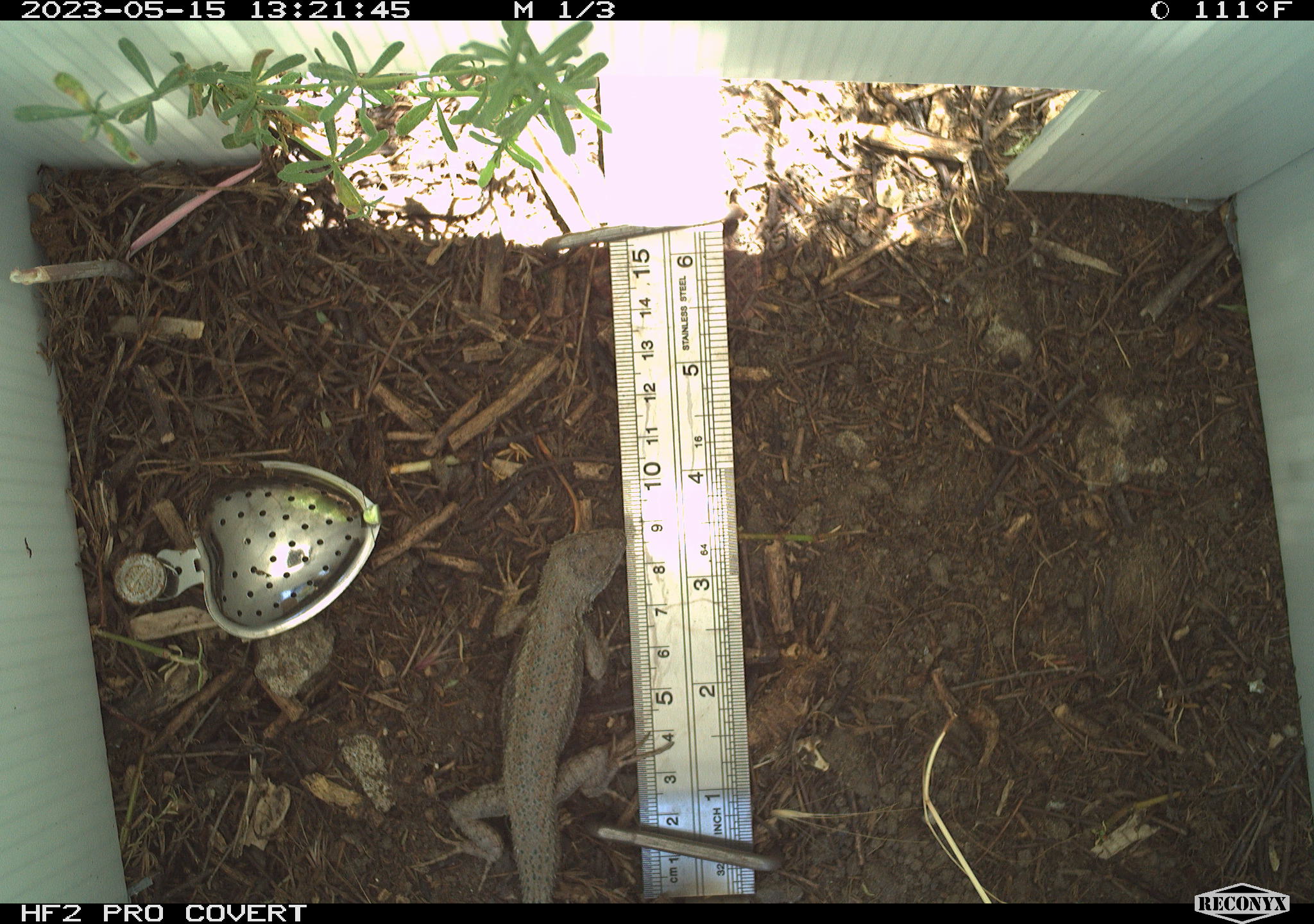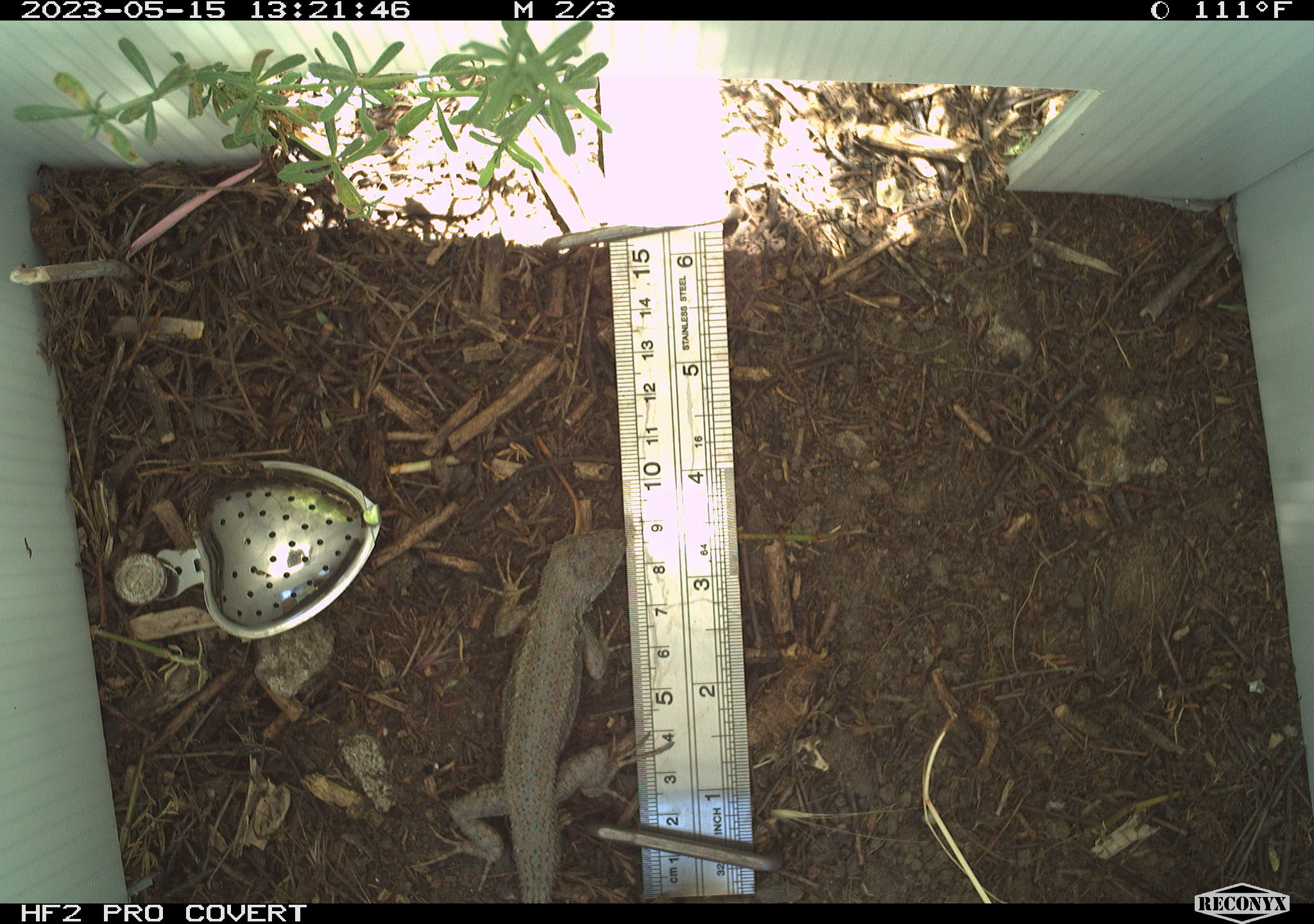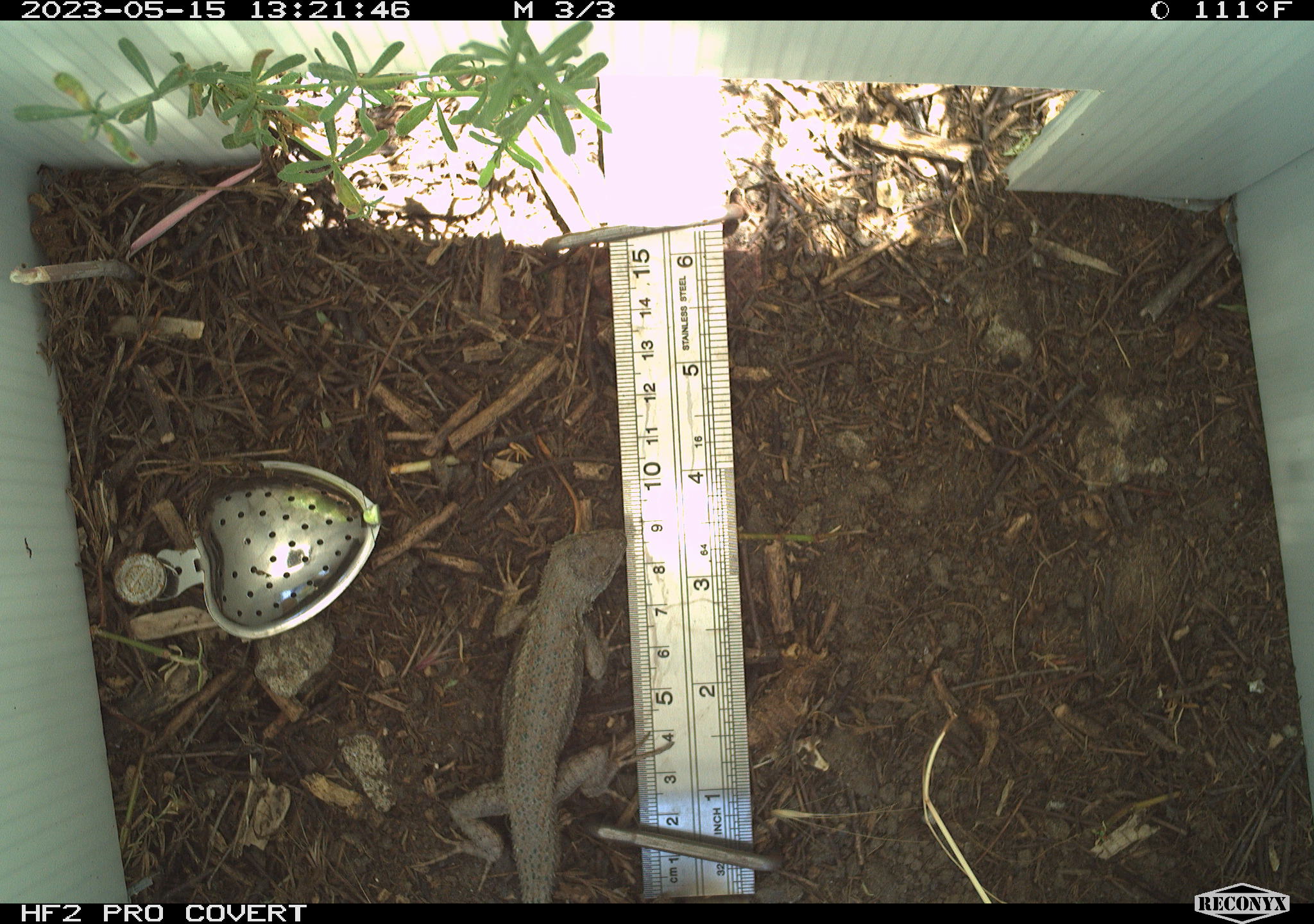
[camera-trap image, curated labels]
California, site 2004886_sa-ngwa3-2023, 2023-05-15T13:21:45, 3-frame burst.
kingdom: Animalia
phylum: Chordata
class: Reptilia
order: Squamata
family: Phrynosomatidae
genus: Sceloporus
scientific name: Sceloporus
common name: spiny lizards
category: sceloporus species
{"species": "sceloporus species (spiny lizards) (Sceloporus)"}